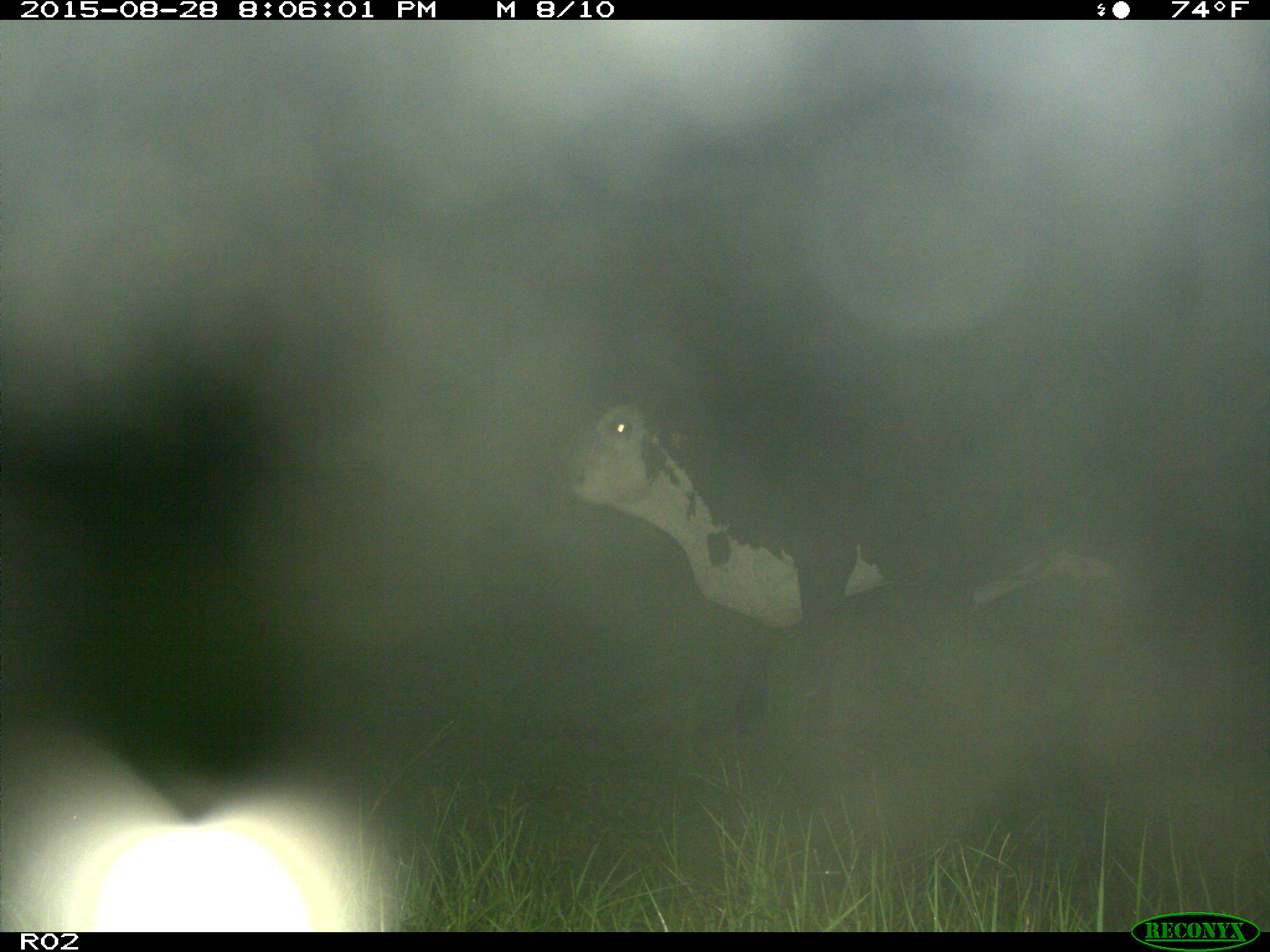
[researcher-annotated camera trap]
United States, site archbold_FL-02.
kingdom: Animalia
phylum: Chordata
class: Mammalia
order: Artiodactyla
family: Bovidae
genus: Bos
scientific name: Bos taurus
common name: domestic cow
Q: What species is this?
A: Bos taurus (domestic cow).